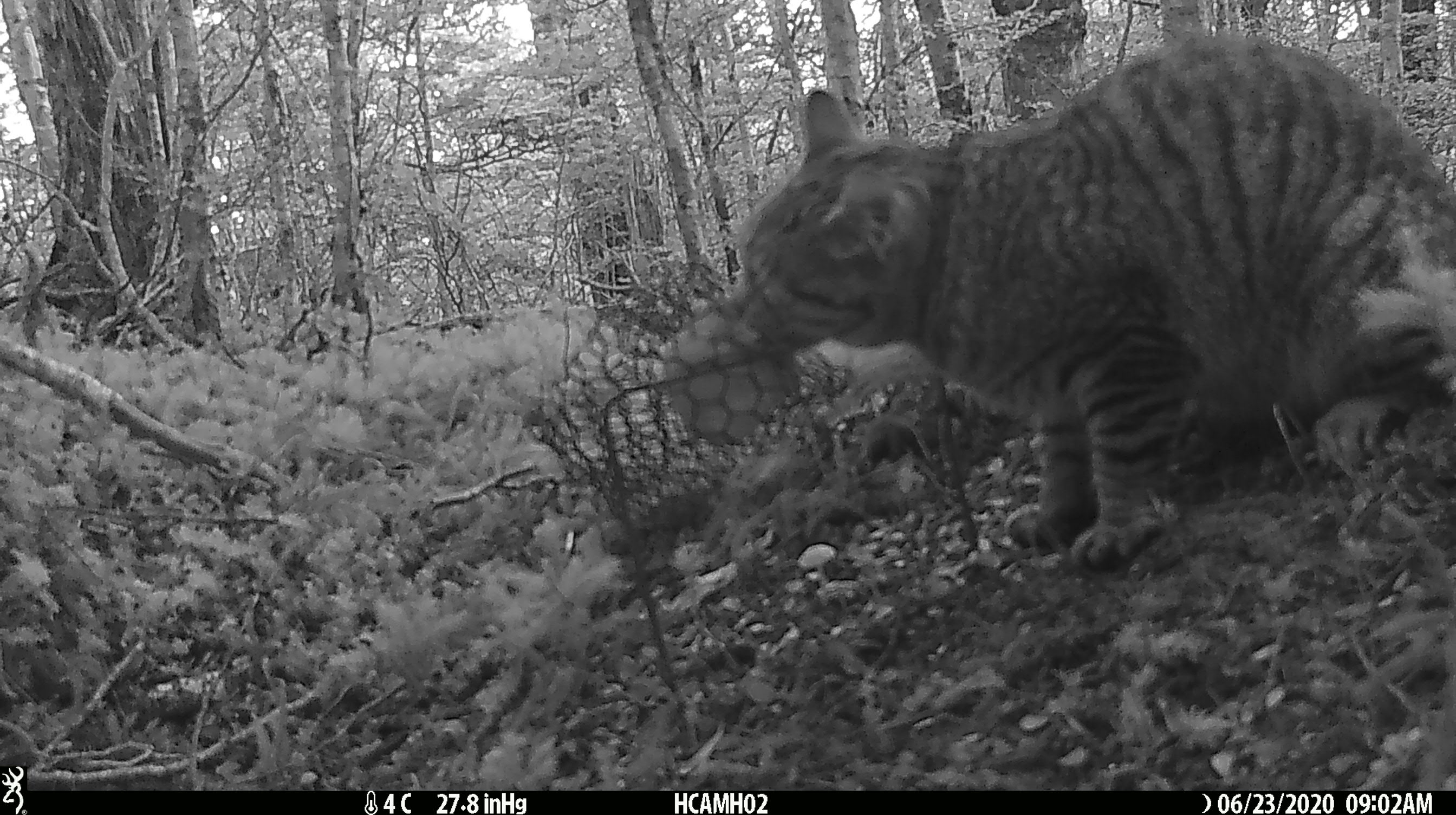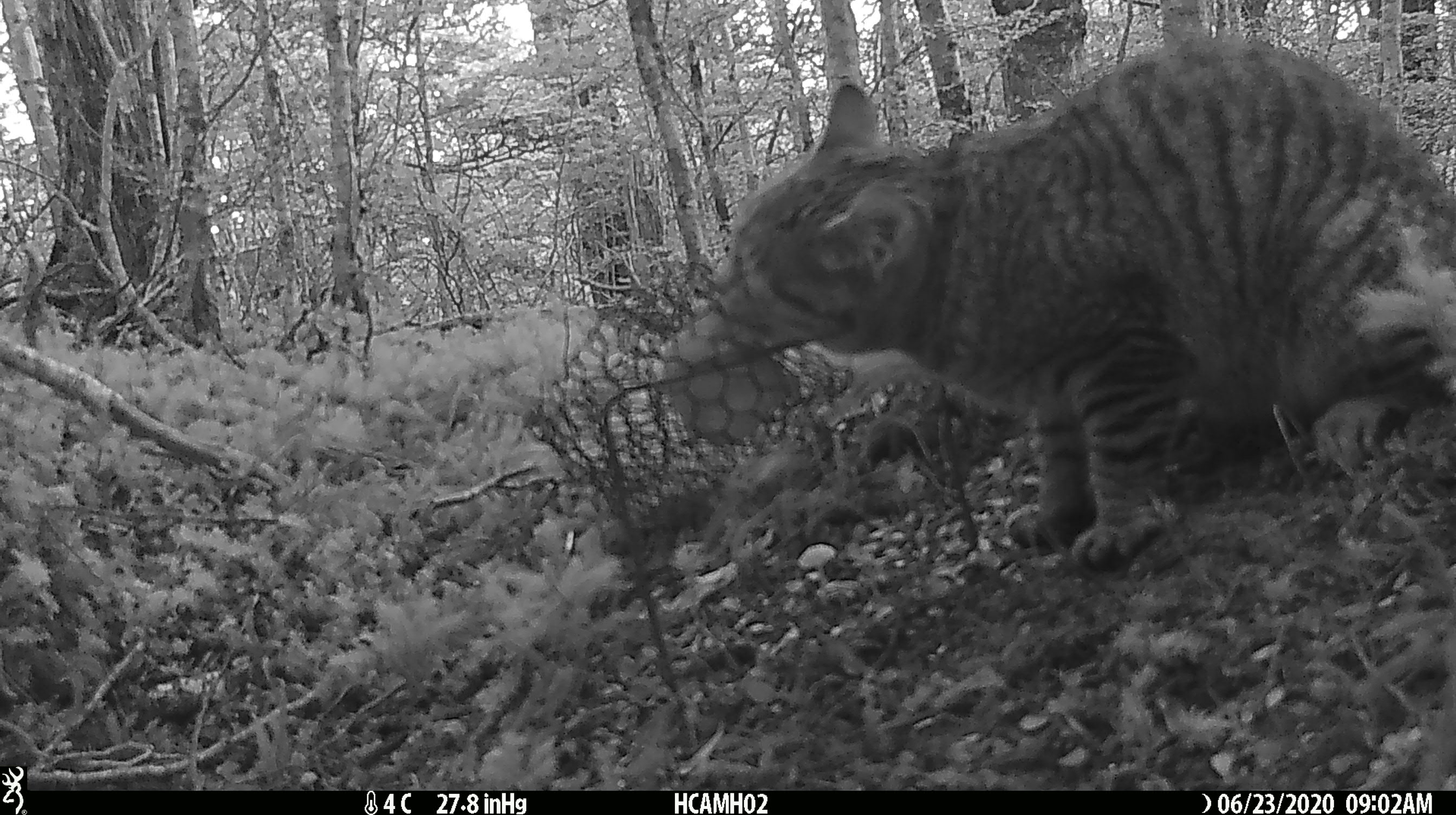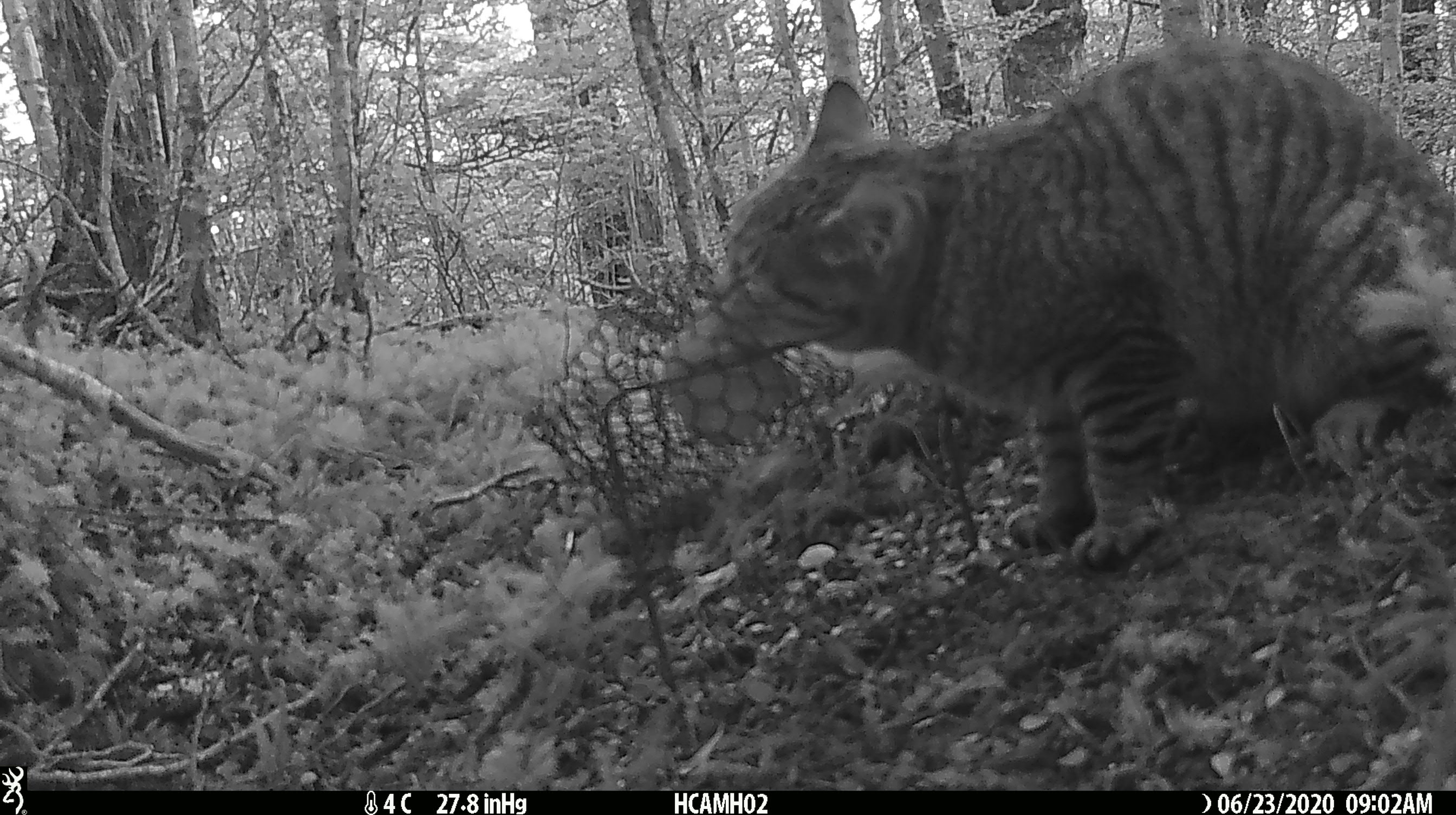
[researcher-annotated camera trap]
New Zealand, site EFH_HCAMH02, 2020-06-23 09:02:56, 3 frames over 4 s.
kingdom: Animalia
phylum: Chordata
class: Mammalia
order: Carnivora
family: Felidae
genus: Felis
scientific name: Felis catus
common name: domestic cat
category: cat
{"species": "cat (domestic cat) (Felis catus)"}